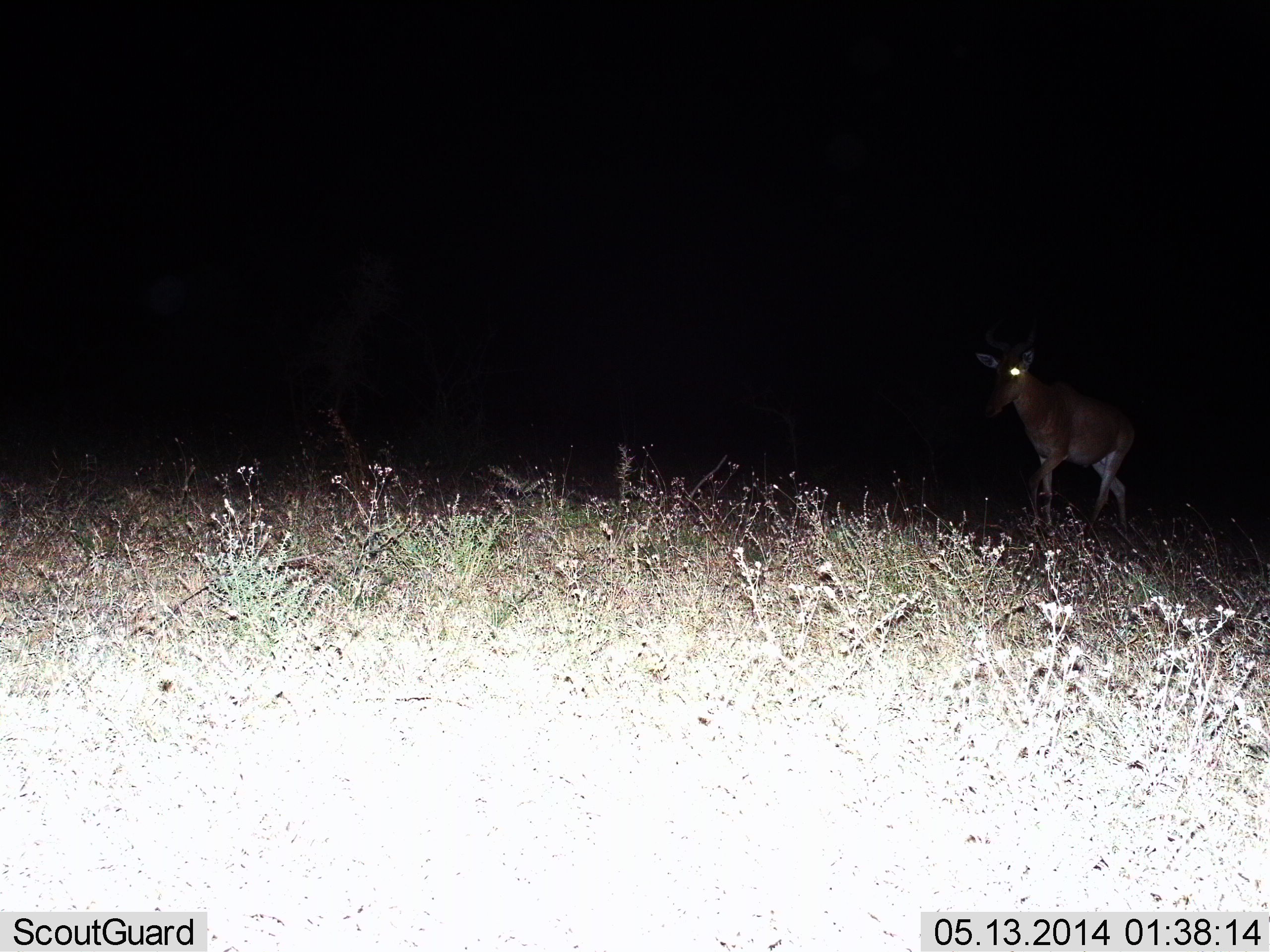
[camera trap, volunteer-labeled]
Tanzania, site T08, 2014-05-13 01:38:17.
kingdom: Animalia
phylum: Chordata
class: Mammalia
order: Artiodactyla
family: Bovidae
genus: Alcelaphus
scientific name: Alcelaphus buselaphus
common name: hartebeest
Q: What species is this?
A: Hartebeest (Alcelaphus buselaphus).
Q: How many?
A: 1.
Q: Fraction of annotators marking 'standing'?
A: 20%.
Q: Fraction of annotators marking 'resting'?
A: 0%.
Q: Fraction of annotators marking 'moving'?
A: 80%.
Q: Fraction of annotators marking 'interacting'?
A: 0%.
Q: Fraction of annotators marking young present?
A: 0%.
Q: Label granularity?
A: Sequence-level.